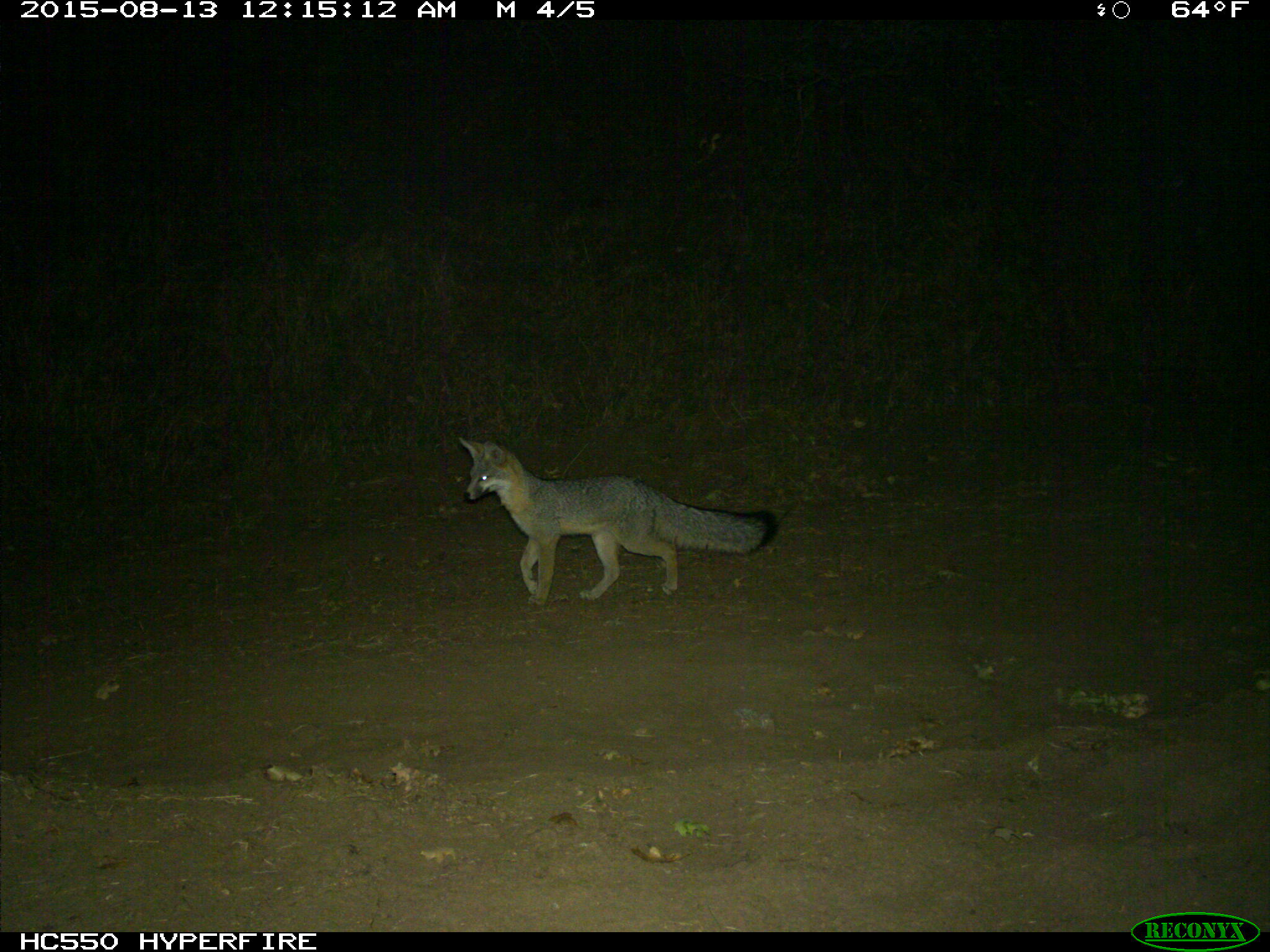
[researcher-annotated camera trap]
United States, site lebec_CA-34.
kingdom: Animalia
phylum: Chordata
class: Mammalia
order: Carnivora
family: Canidae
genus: Urocyon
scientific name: Urocyon cinereoargenteus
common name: gray fox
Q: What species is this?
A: Urocyon cinereoargenteus (gray fox).